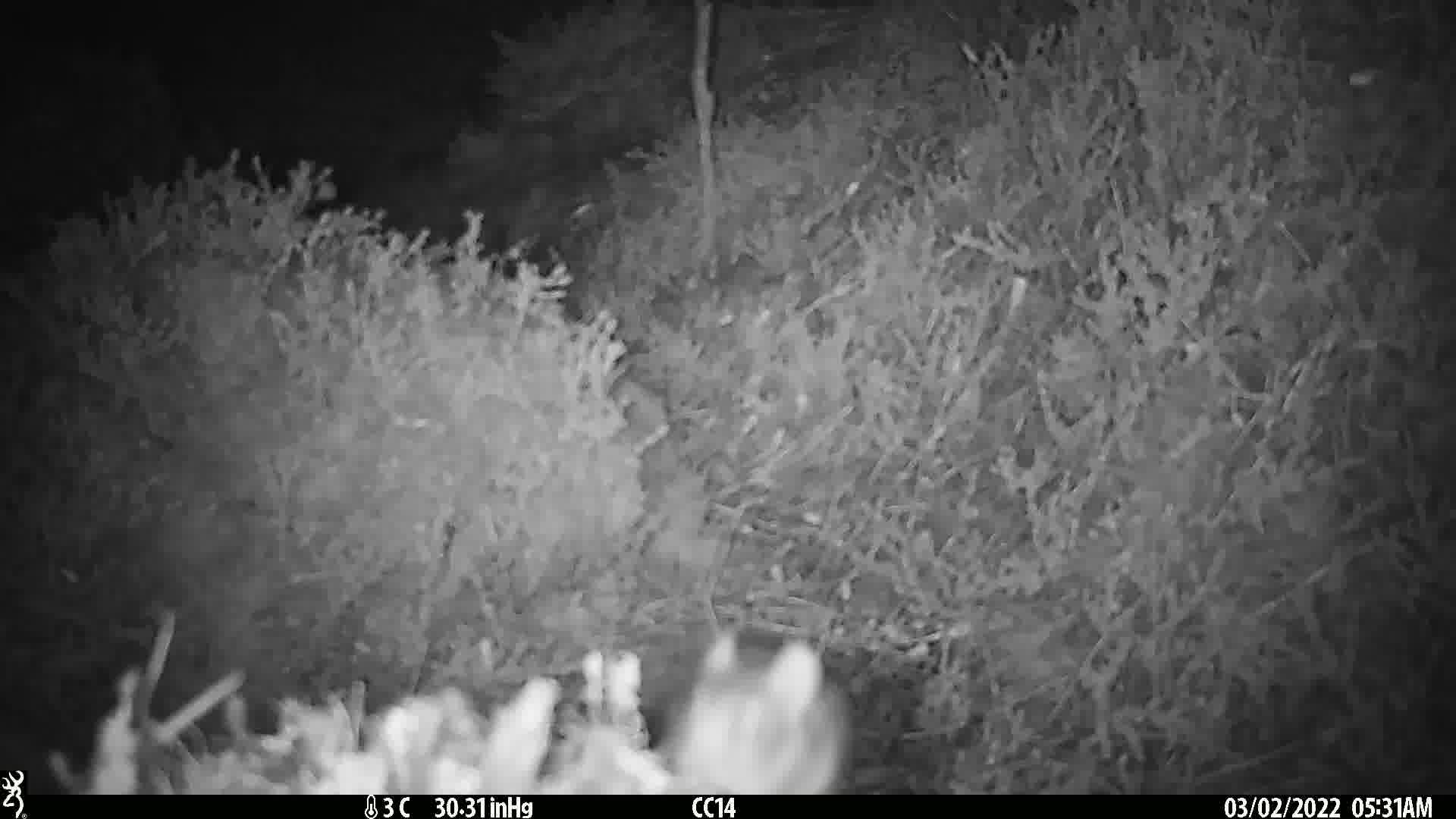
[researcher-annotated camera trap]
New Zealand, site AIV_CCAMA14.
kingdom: Animalia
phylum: Chordata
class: Mammalia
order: Rodentia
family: Muridae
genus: Mus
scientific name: Mus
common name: mouse